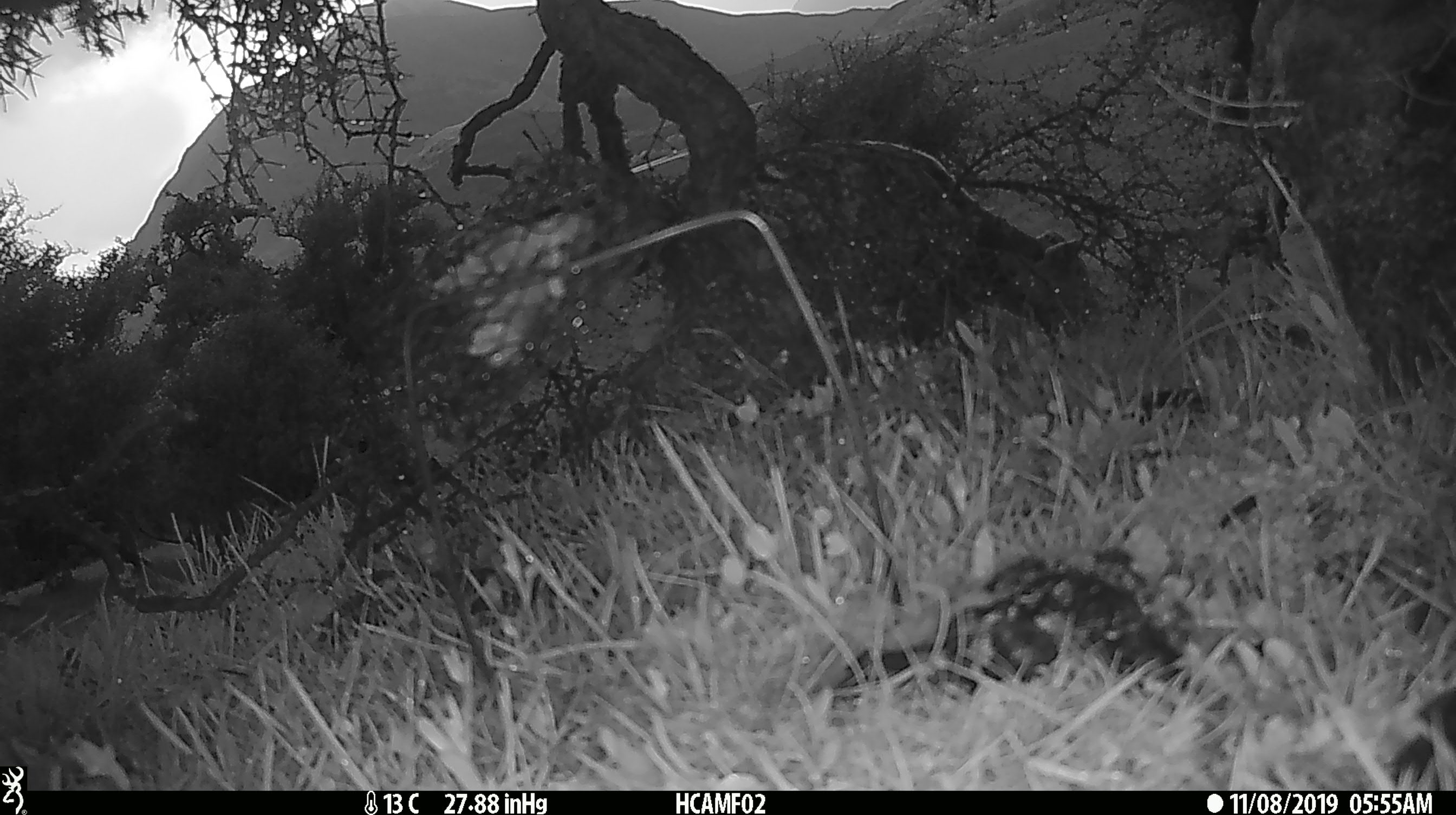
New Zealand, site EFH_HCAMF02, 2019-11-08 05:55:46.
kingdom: Animalia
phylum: Chordata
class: Mammalia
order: Artiodactyla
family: Bovidae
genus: Bos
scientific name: Bos taurus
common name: domestic cow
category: cow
Cow (domestic cow) (Bos taurus).